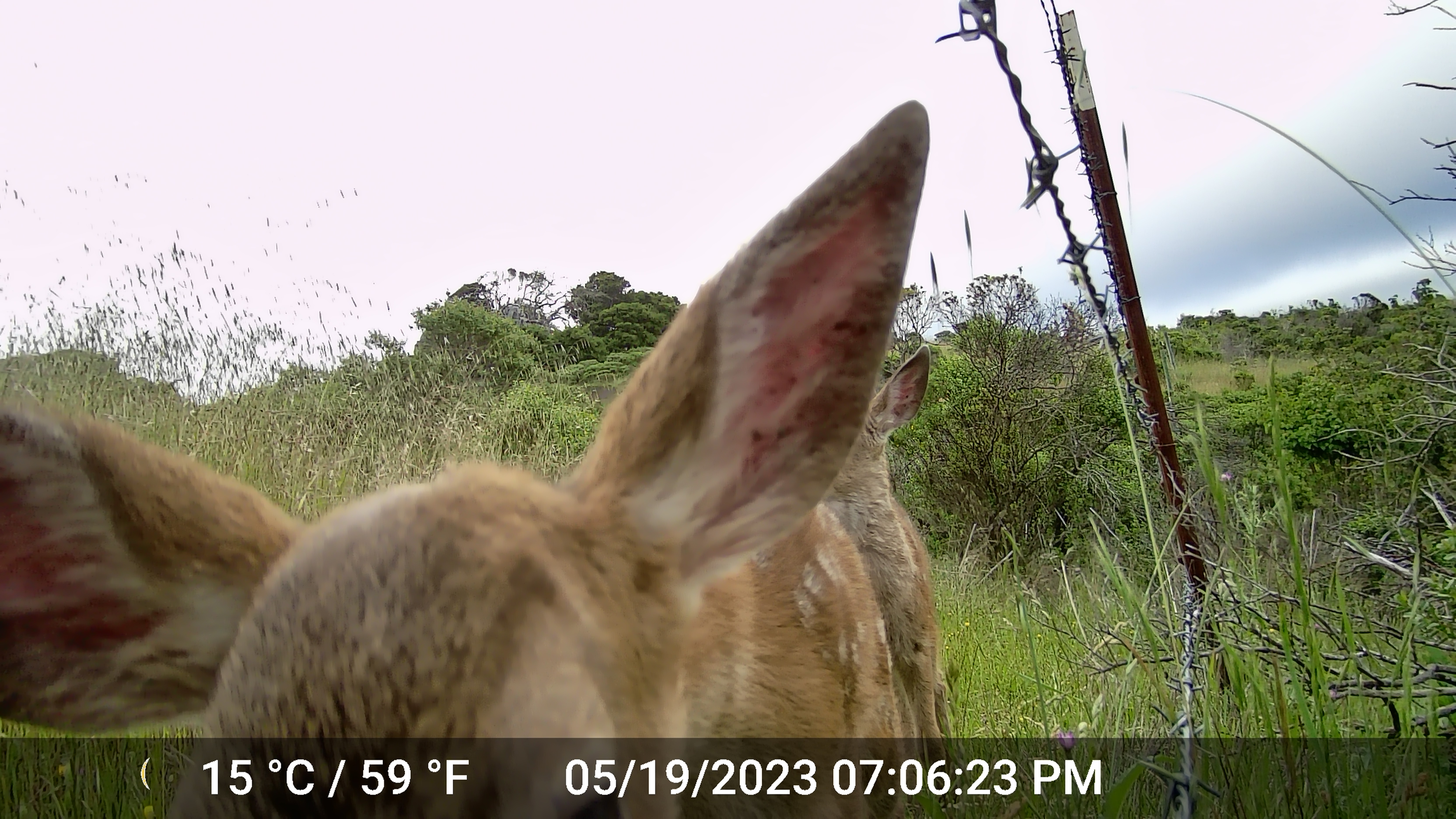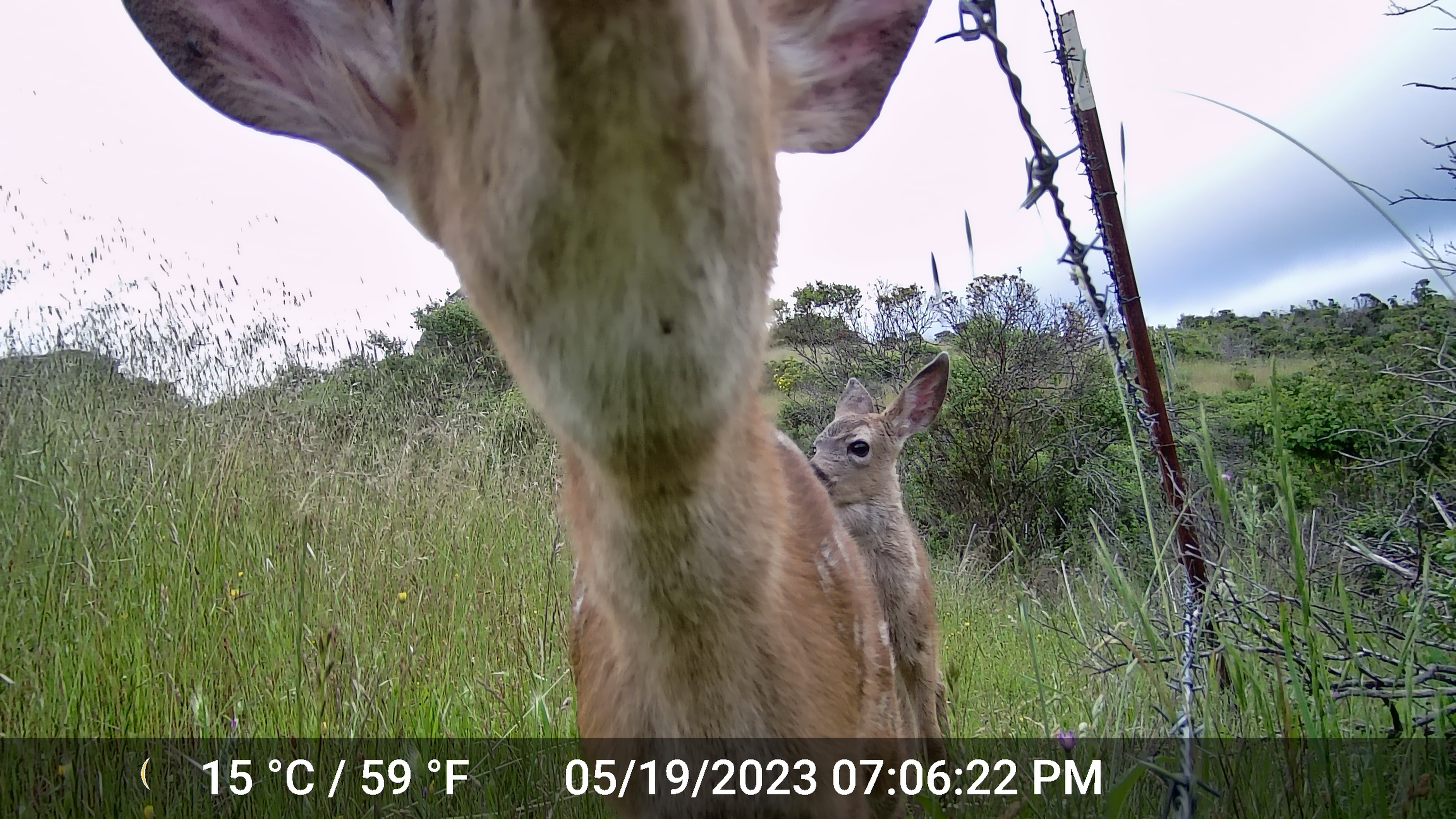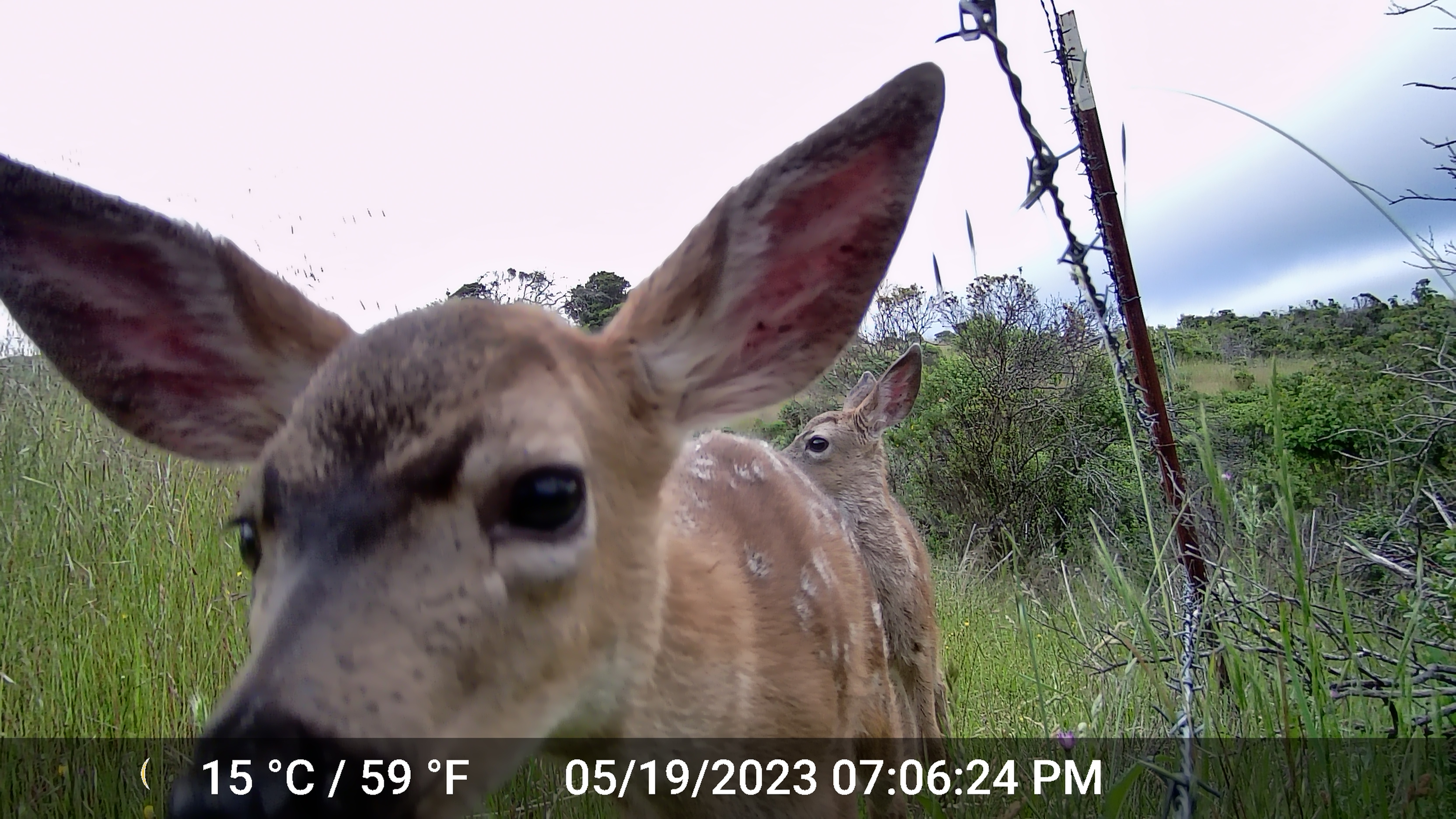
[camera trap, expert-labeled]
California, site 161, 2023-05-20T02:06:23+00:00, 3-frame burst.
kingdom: Animalia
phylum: Chordata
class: Mammalia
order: Artiodactyla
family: Cervidae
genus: Odocoileus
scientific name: Odocoileus hemionus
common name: mule deer